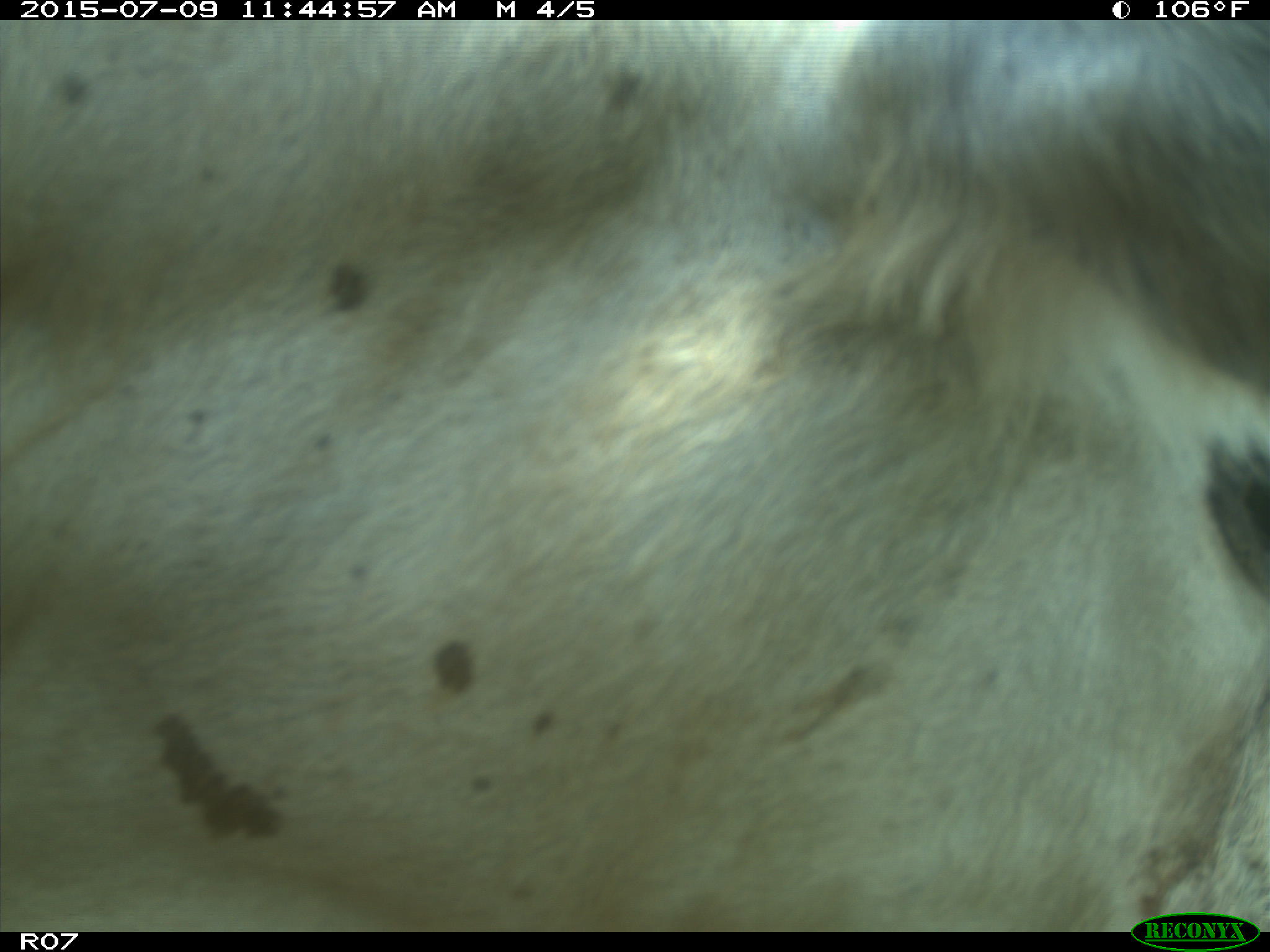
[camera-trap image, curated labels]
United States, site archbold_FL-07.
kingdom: Animalia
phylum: Chordata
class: Mammalia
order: Artiodactyla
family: Bovidae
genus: Bos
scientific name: Bos taurus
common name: domestic cow